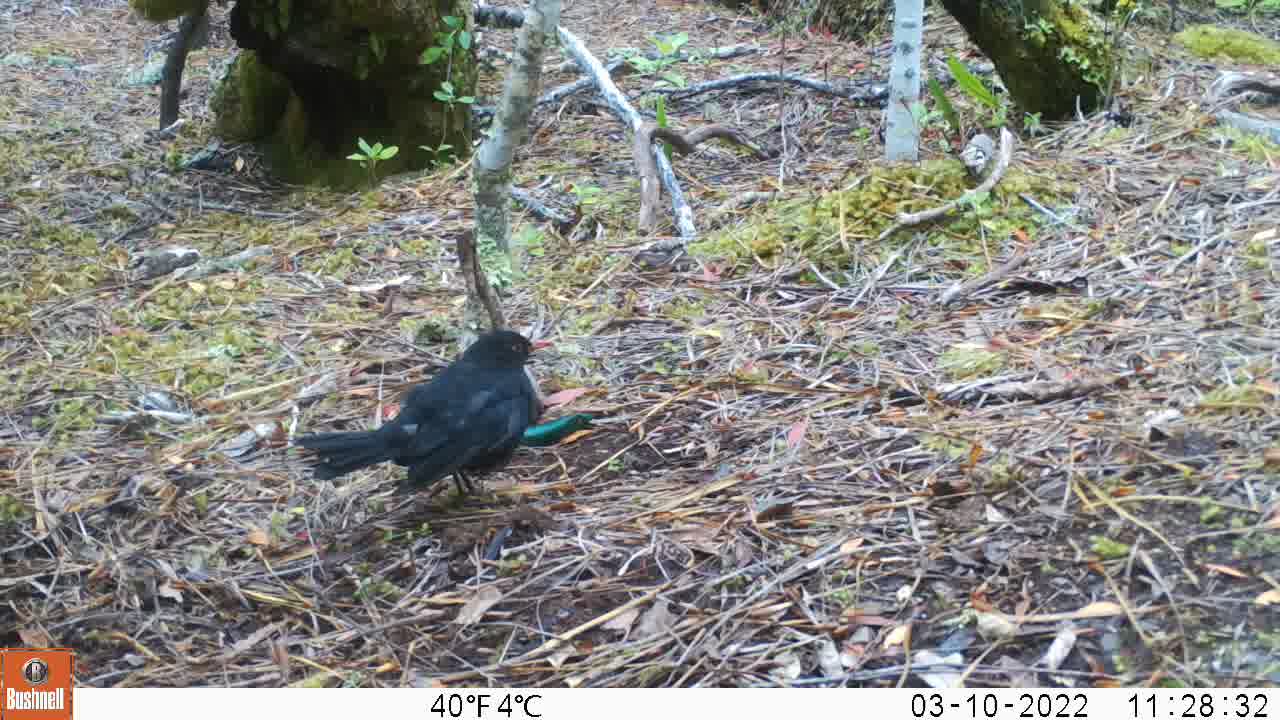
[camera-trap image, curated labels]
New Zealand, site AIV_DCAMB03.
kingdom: Animalia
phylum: Chordata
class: Aves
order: Passeriformes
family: Turdidae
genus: Turdus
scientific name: Turdus merula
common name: eurasian blackbird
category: blackbird